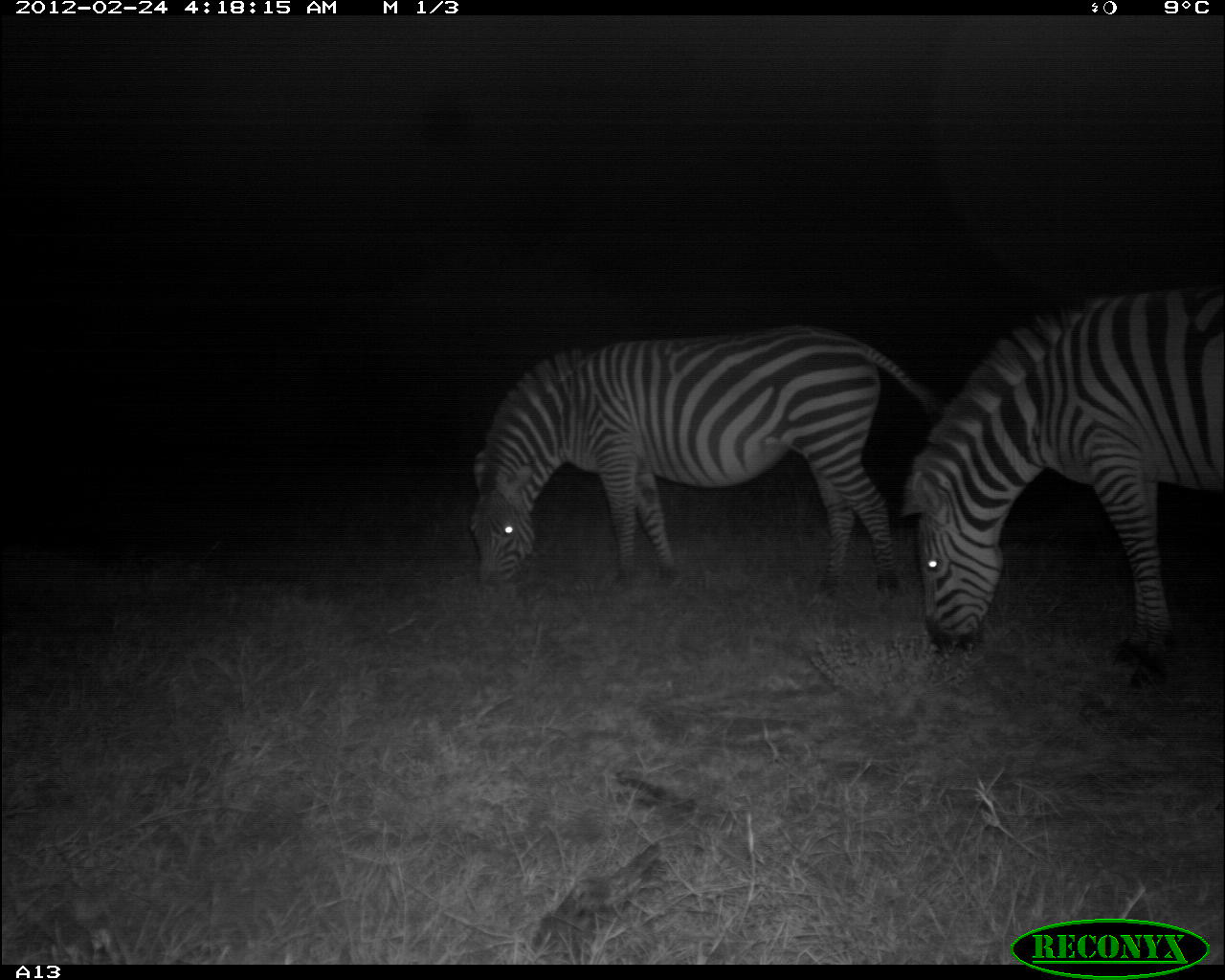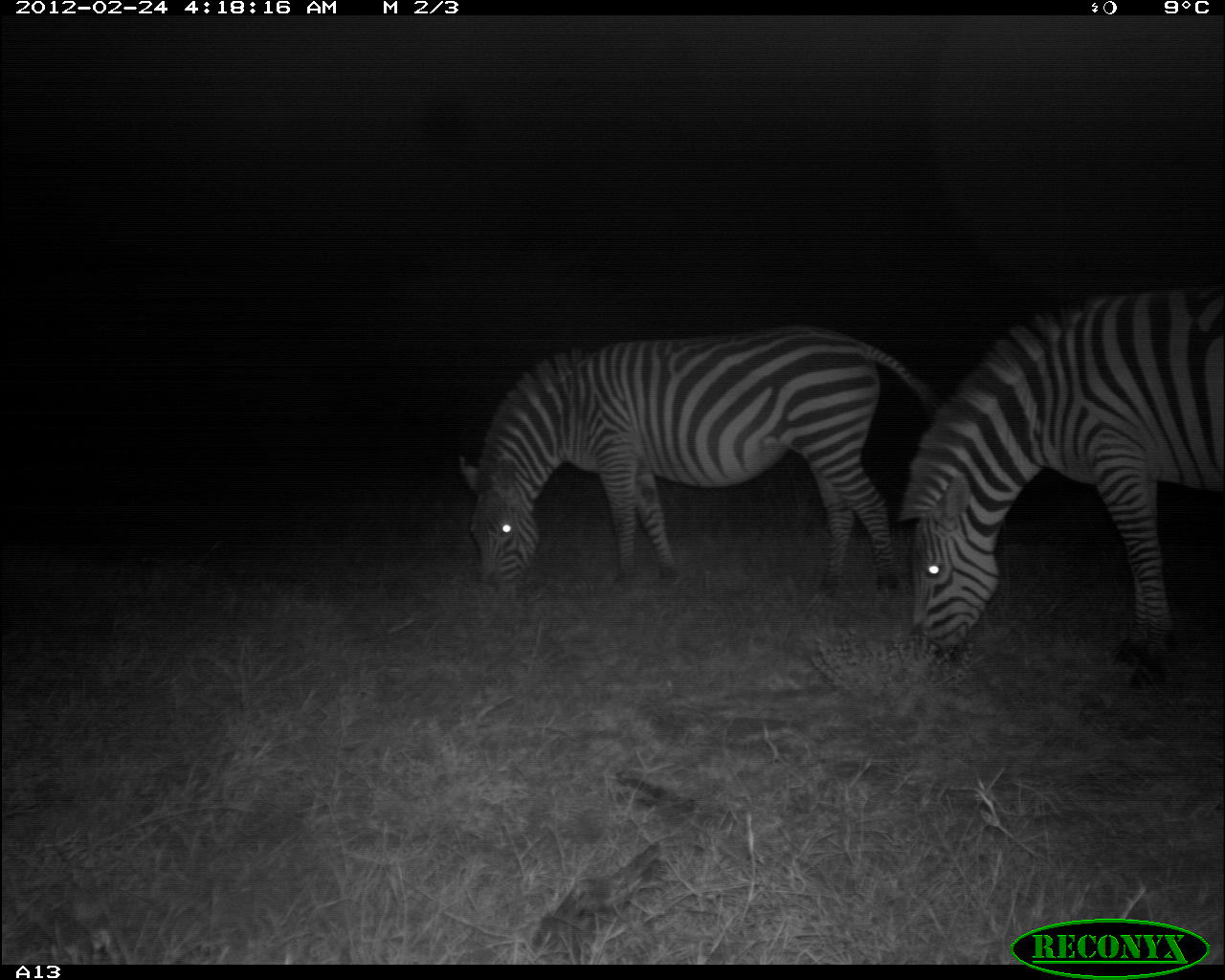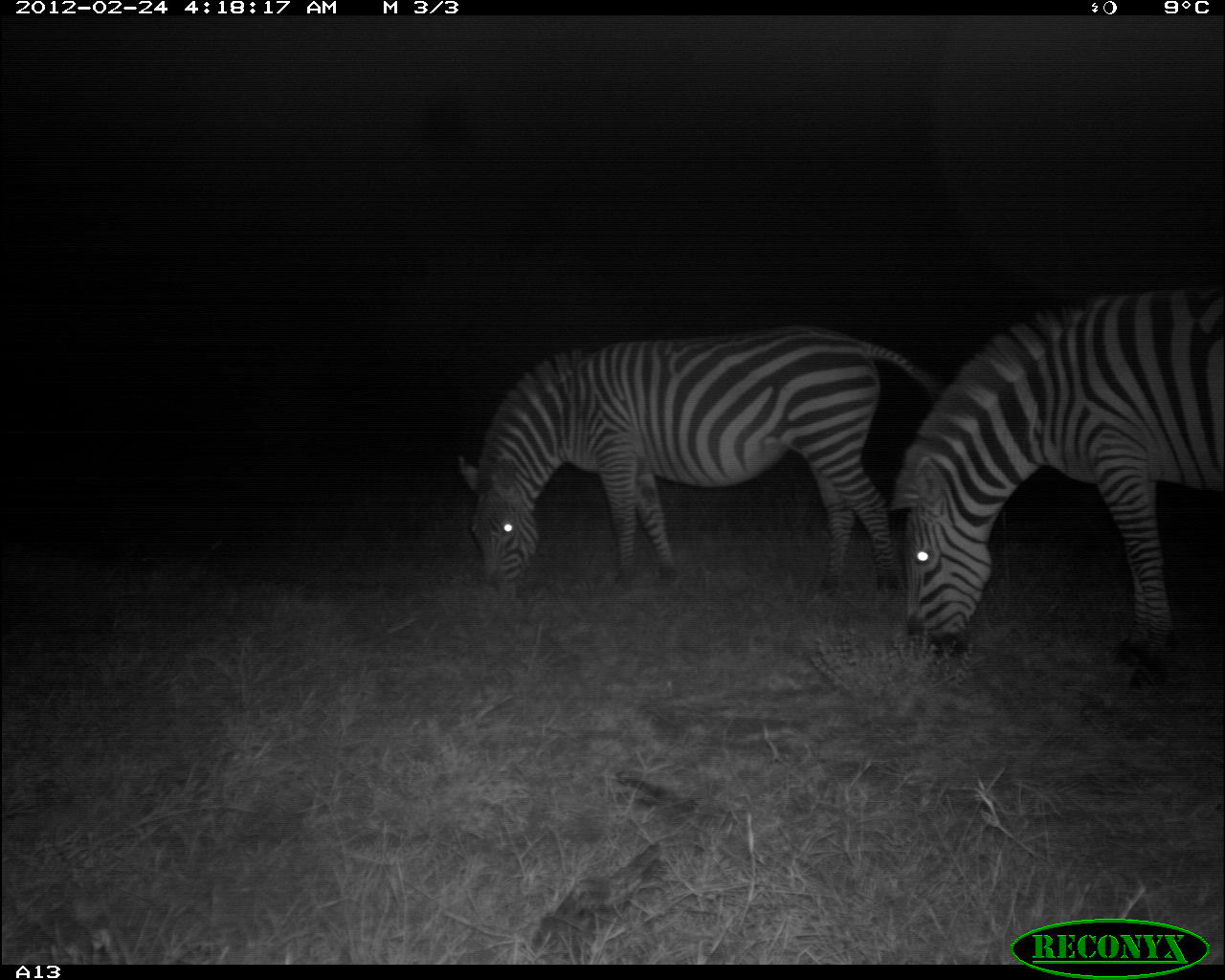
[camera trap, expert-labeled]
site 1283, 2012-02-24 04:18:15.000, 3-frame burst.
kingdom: Animalia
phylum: Chordata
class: Mammalia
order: Perissodactyla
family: Equidae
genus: Equus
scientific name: Equus quagga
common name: plains zebra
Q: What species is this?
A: Equus quagga (plains zebra).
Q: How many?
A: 2.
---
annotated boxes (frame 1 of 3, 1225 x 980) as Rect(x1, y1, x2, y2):
equus quagga: Rect(901, 289, 1224, 687); Rect(464, 330, 937, 592)